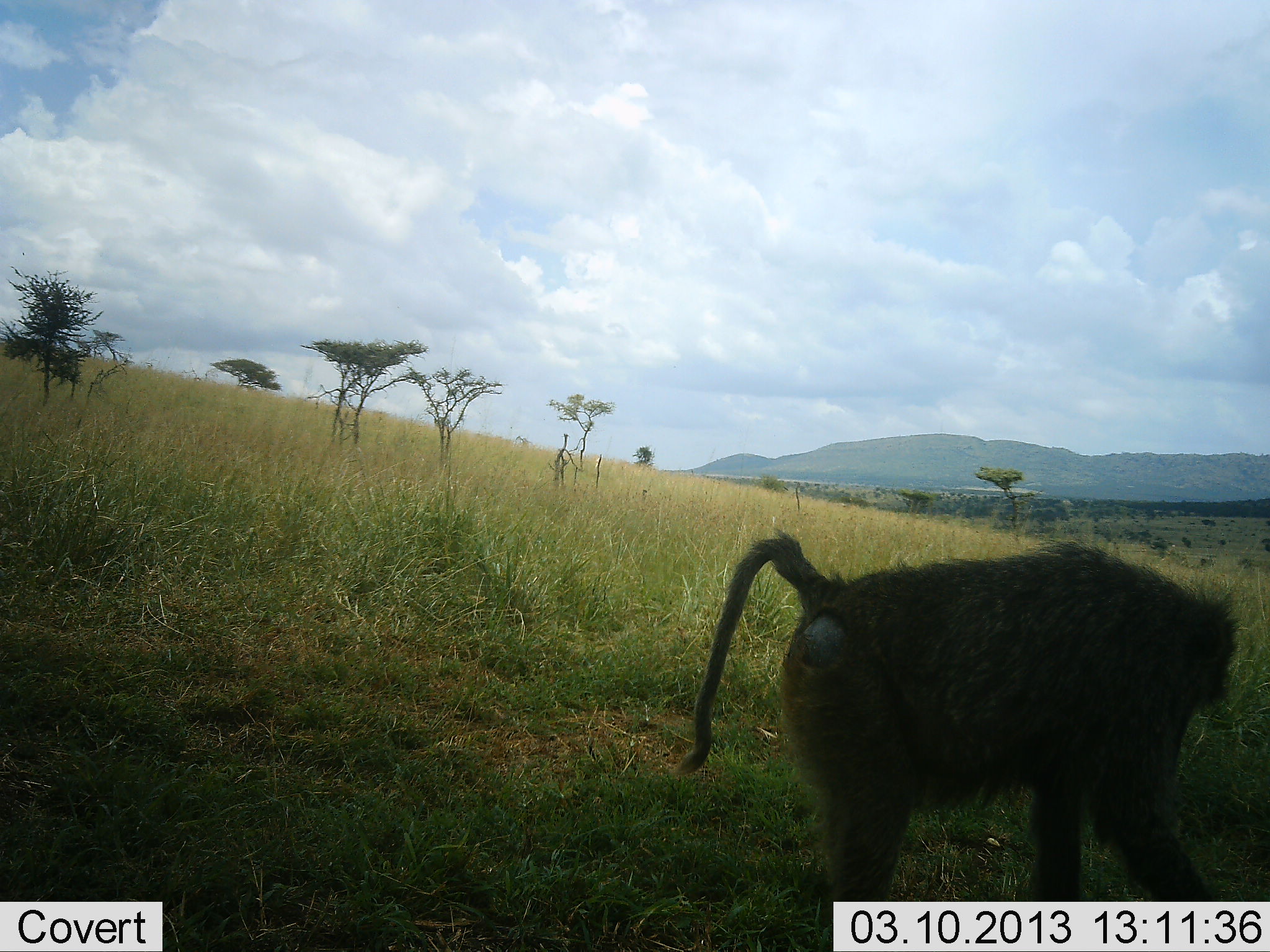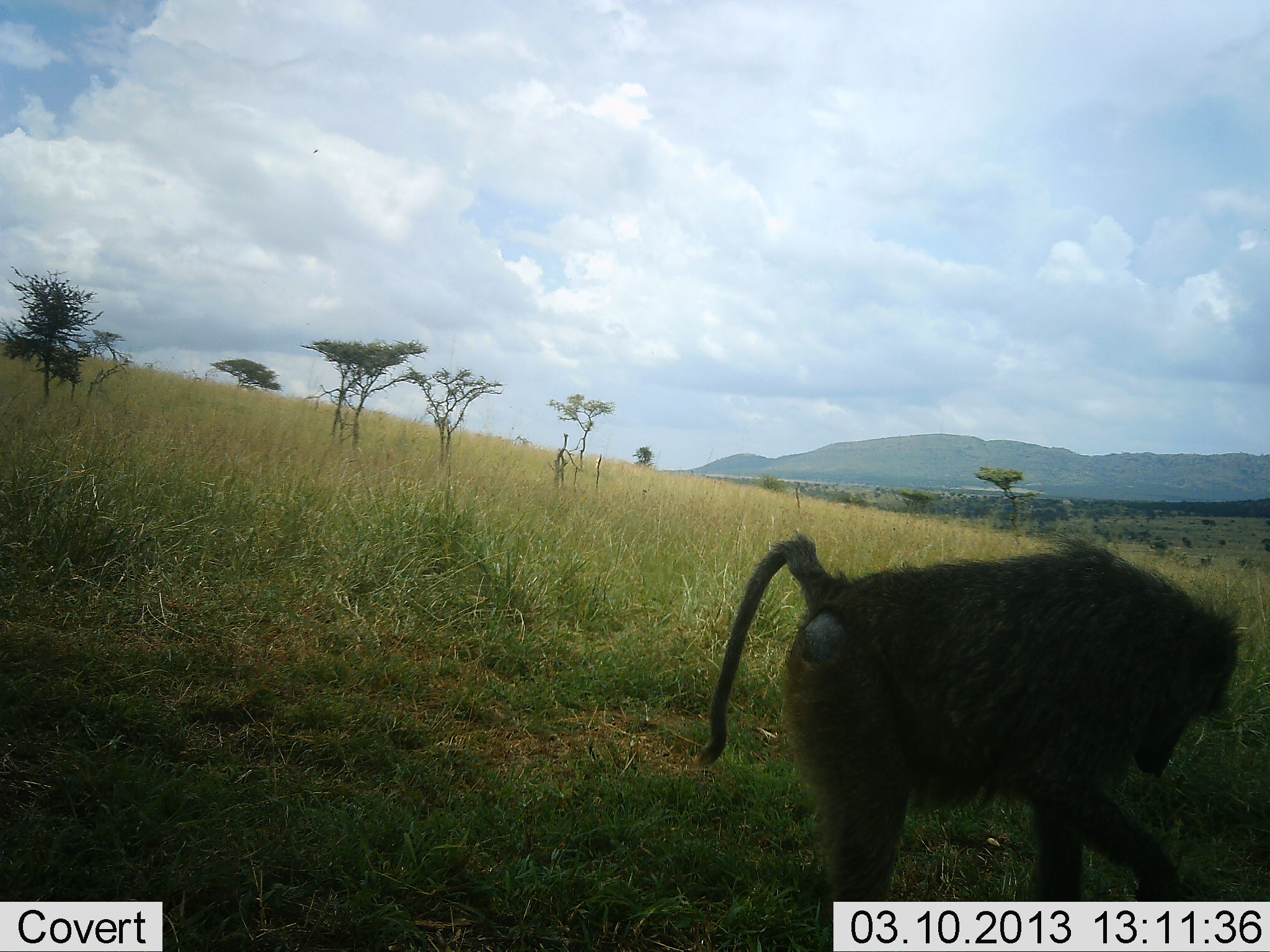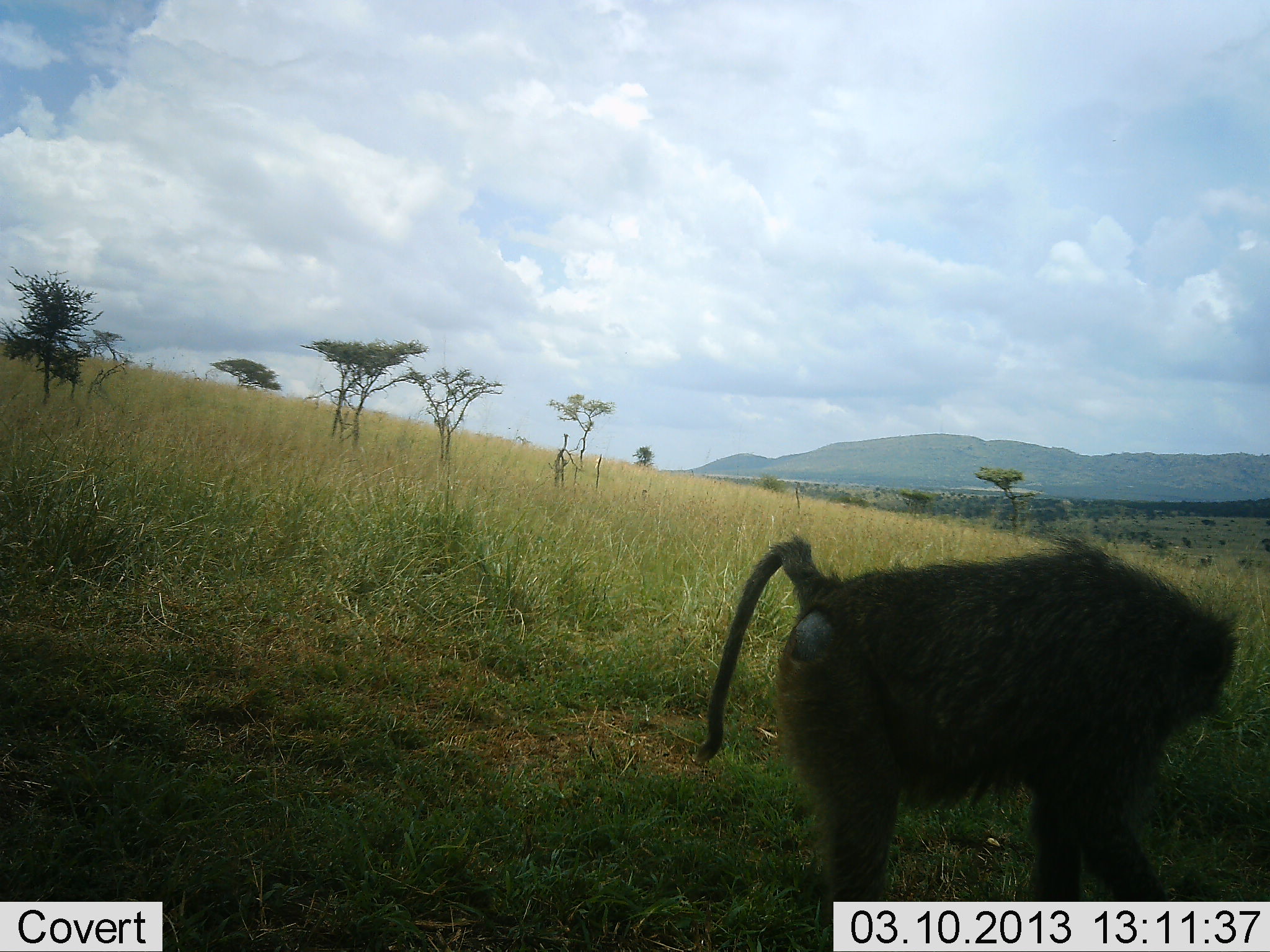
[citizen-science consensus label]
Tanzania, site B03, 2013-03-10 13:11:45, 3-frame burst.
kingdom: Animalia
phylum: Chordata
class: Mammalia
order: Primates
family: Cercopithecidae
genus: Papio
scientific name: Papio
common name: baboon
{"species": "baboon (Papio)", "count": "1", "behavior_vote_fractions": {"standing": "27%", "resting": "0%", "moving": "14%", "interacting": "18%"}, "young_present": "0%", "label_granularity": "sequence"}